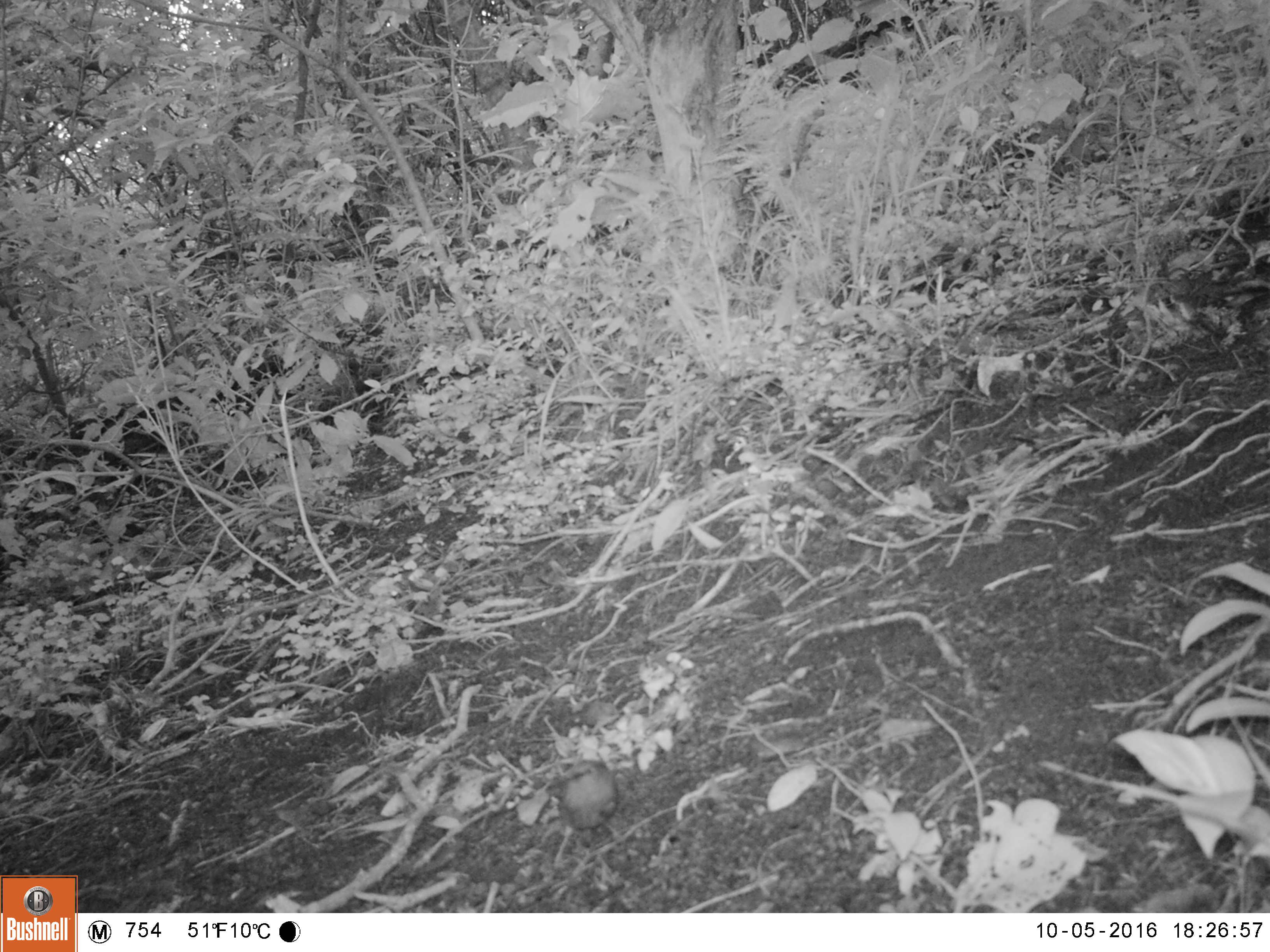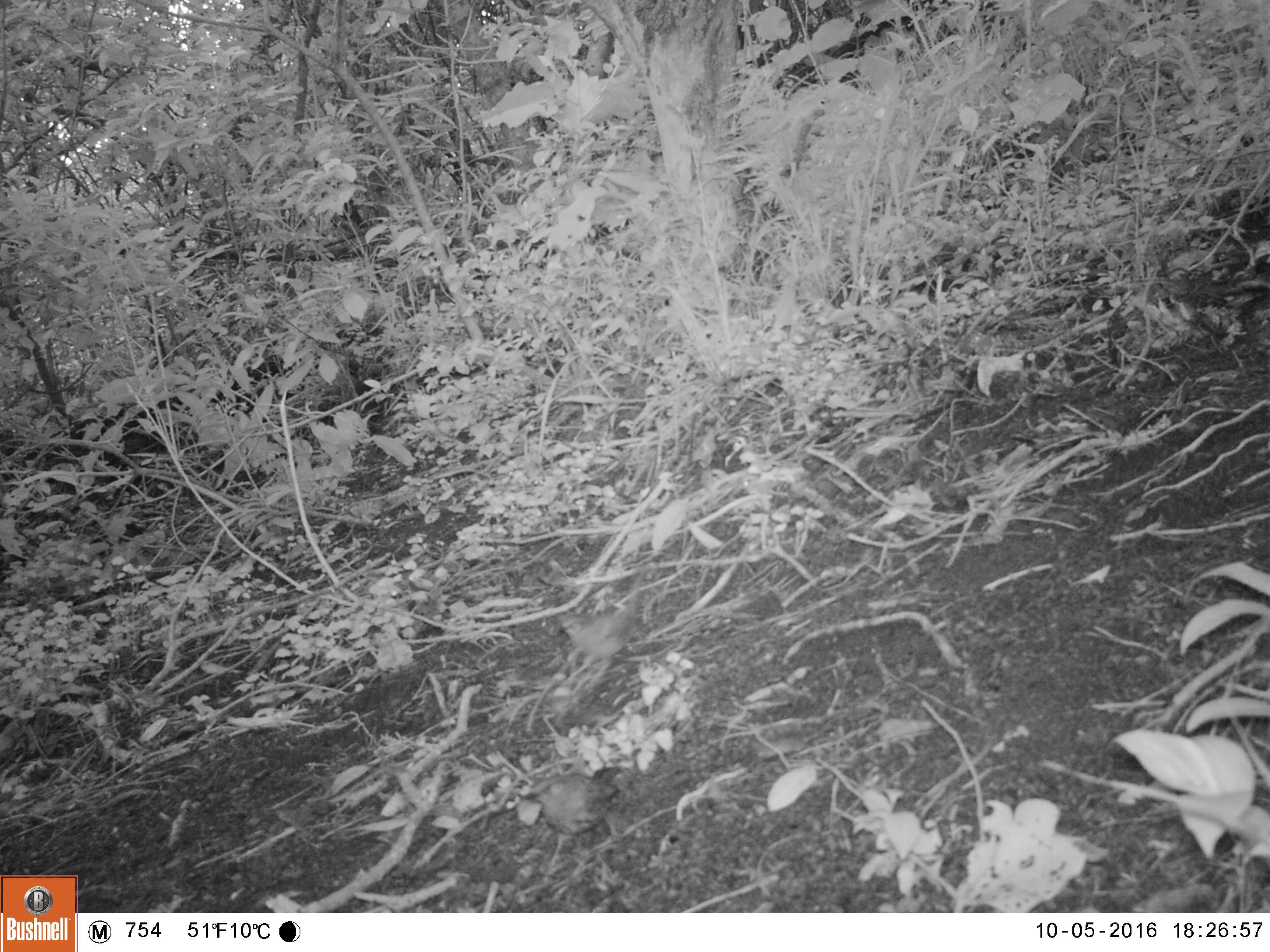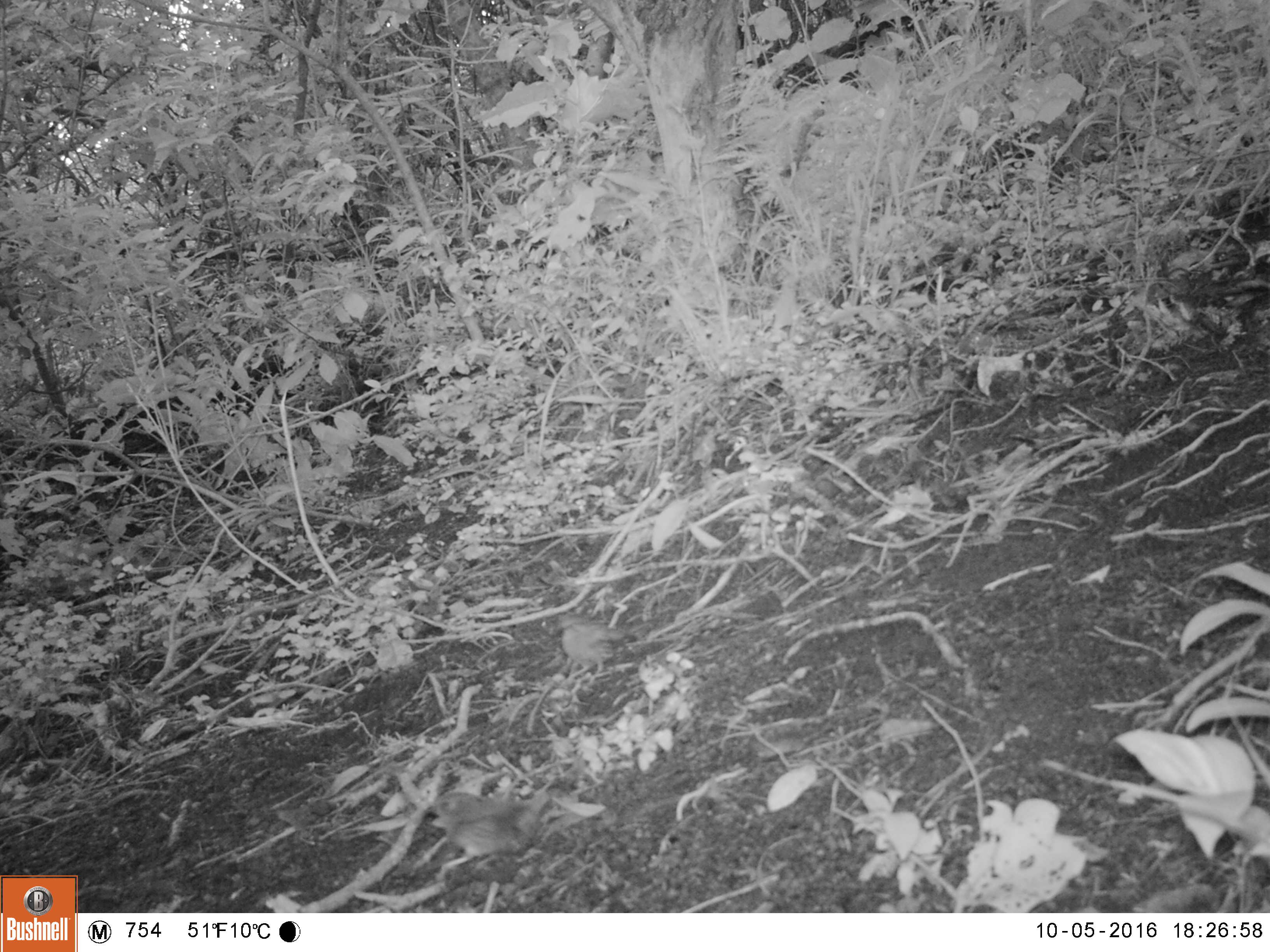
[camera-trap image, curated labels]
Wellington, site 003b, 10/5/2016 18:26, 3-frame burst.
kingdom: Animalia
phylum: Chordata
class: Aves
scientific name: Aves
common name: bird